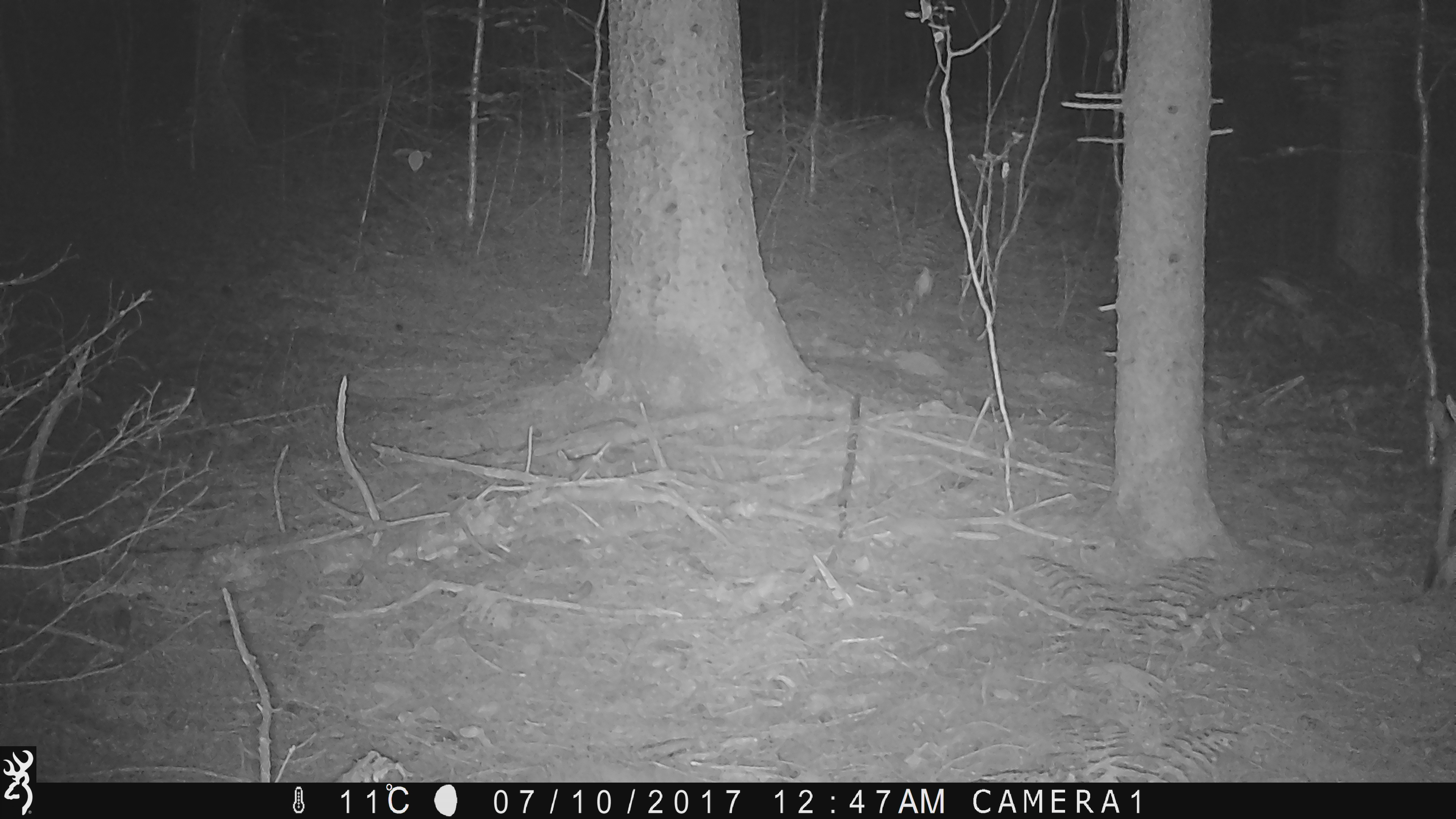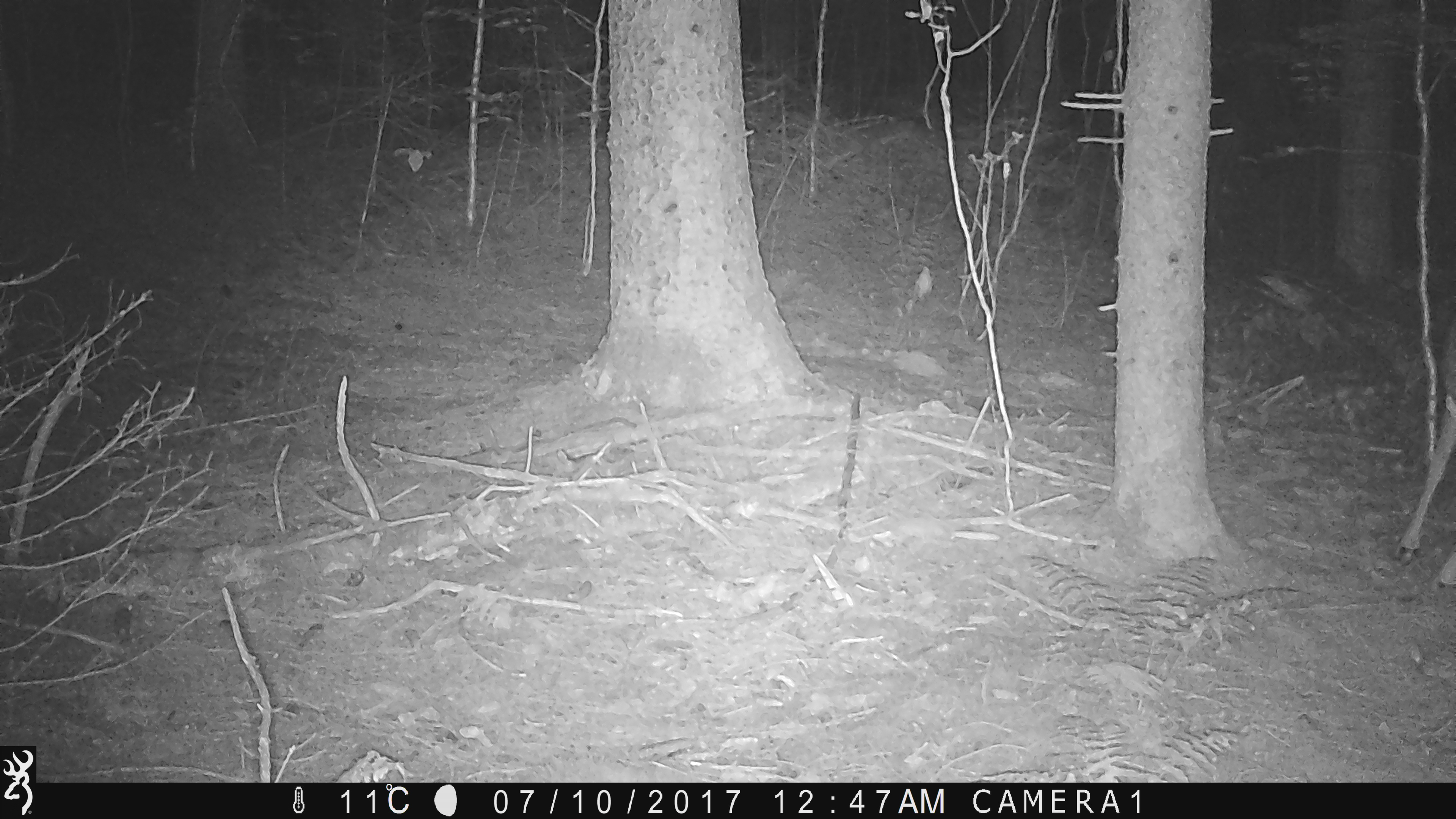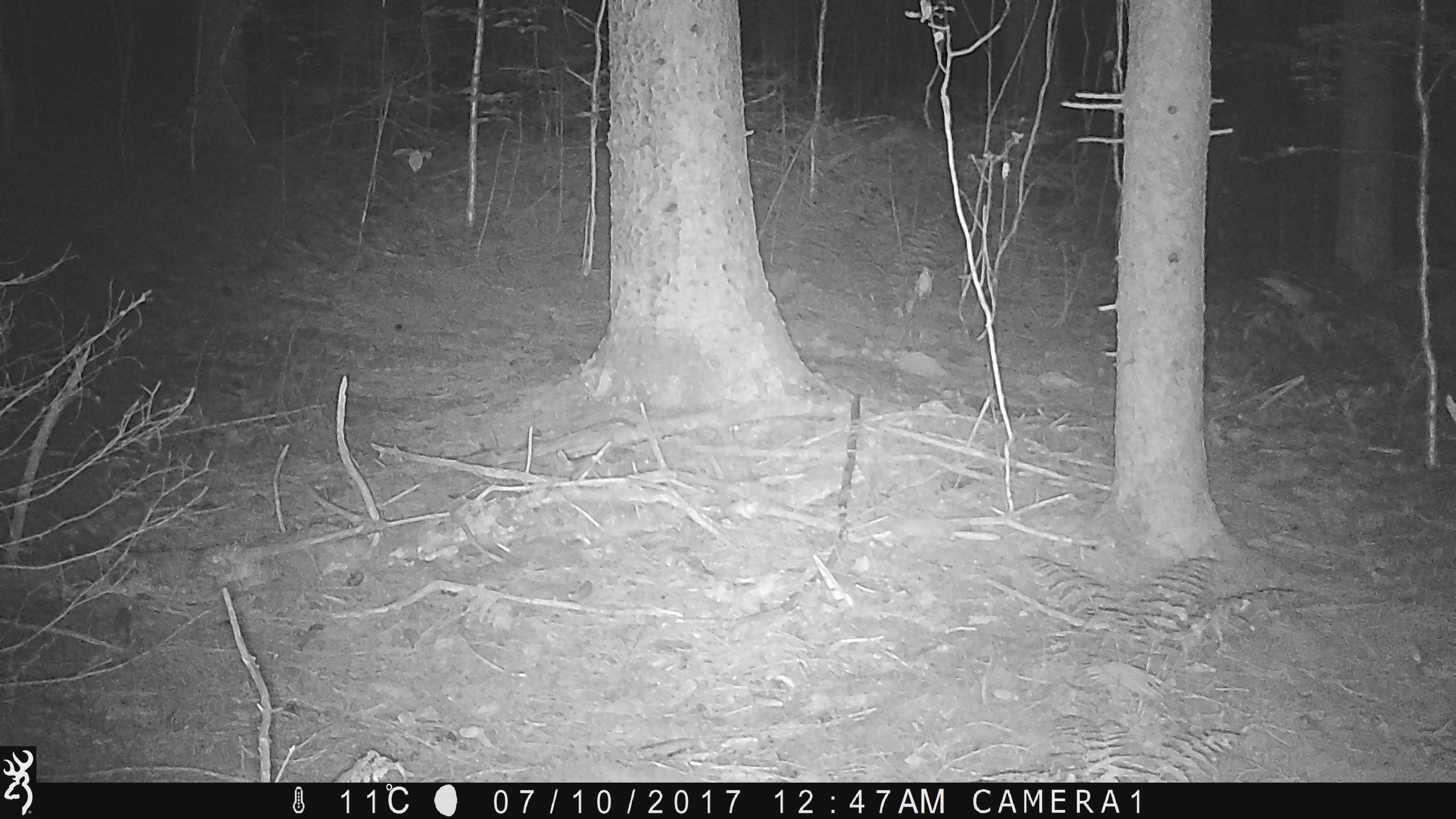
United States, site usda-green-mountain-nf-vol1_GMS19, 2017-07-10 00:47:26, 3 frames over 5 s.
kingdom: Animalia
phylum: Chordata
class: Mammalia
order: Artiodactyla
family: Cervidae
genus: Odocoileus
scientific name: Odocoileus virginianus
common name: white-tailed deer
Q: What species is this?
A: White-tailed deer (Odocoileus virginianus).